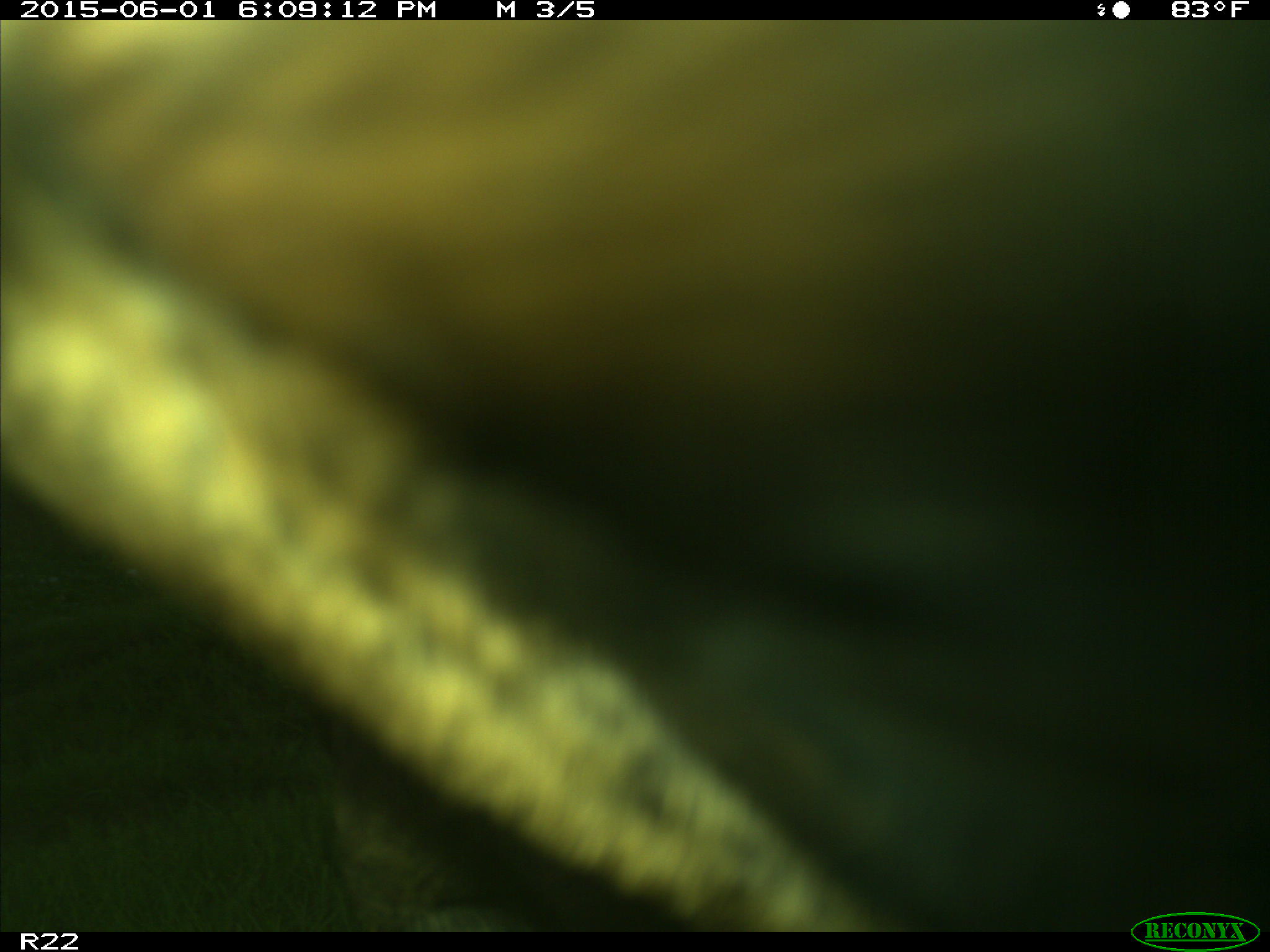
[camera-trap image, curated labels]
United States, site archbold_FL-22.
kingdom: Animalia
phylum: Chordata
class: Mammalia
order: Artiodactyla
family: Bovidae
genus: Bos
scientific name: Bos taurus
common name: domestic cow